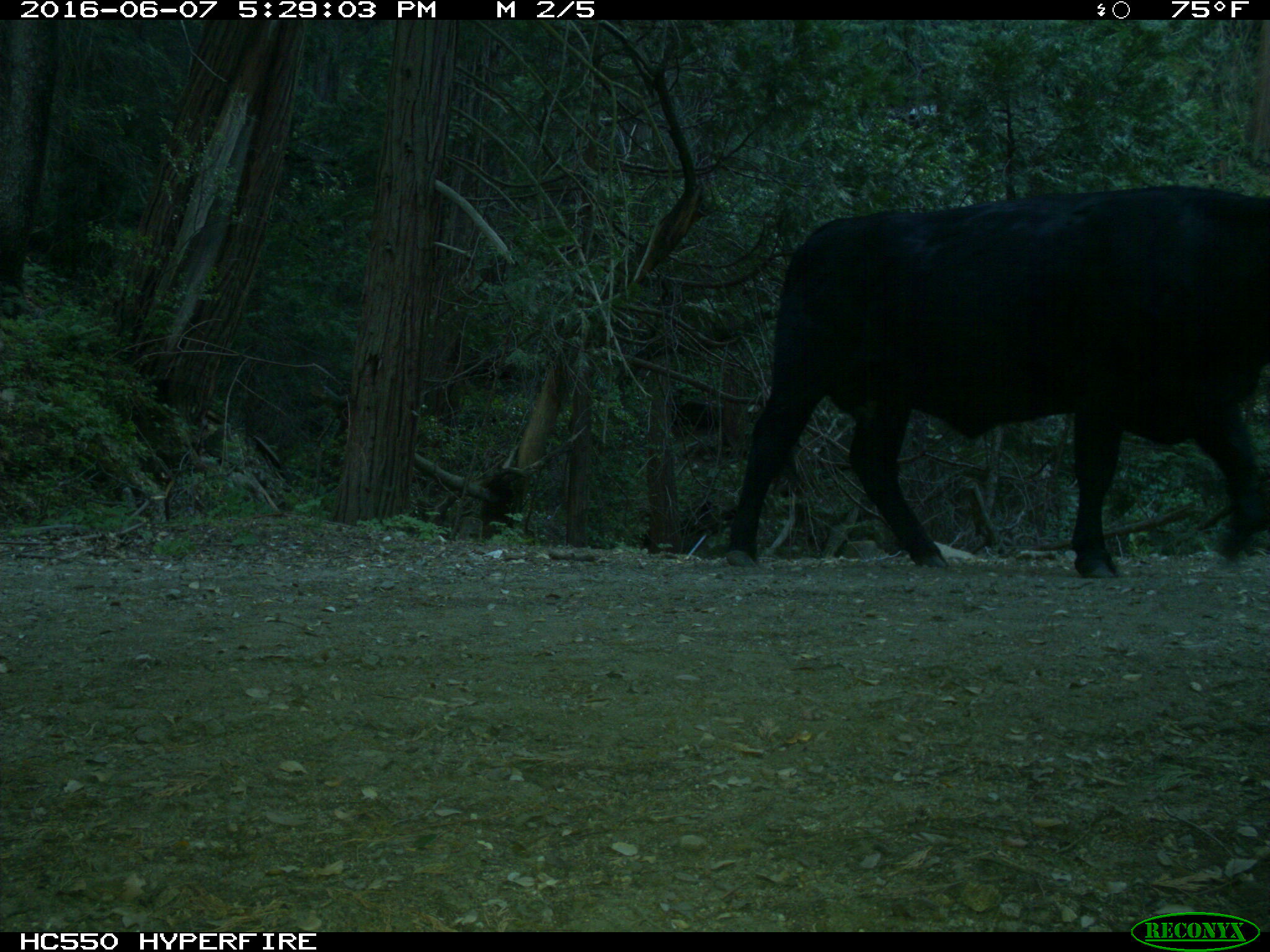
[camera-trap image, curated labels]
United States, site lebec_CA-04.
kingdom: Animalia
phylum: Chordata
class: Mammalia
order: Artiodactyla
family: Bovidae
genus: Bos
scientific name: Bos taurus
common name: domestic cow